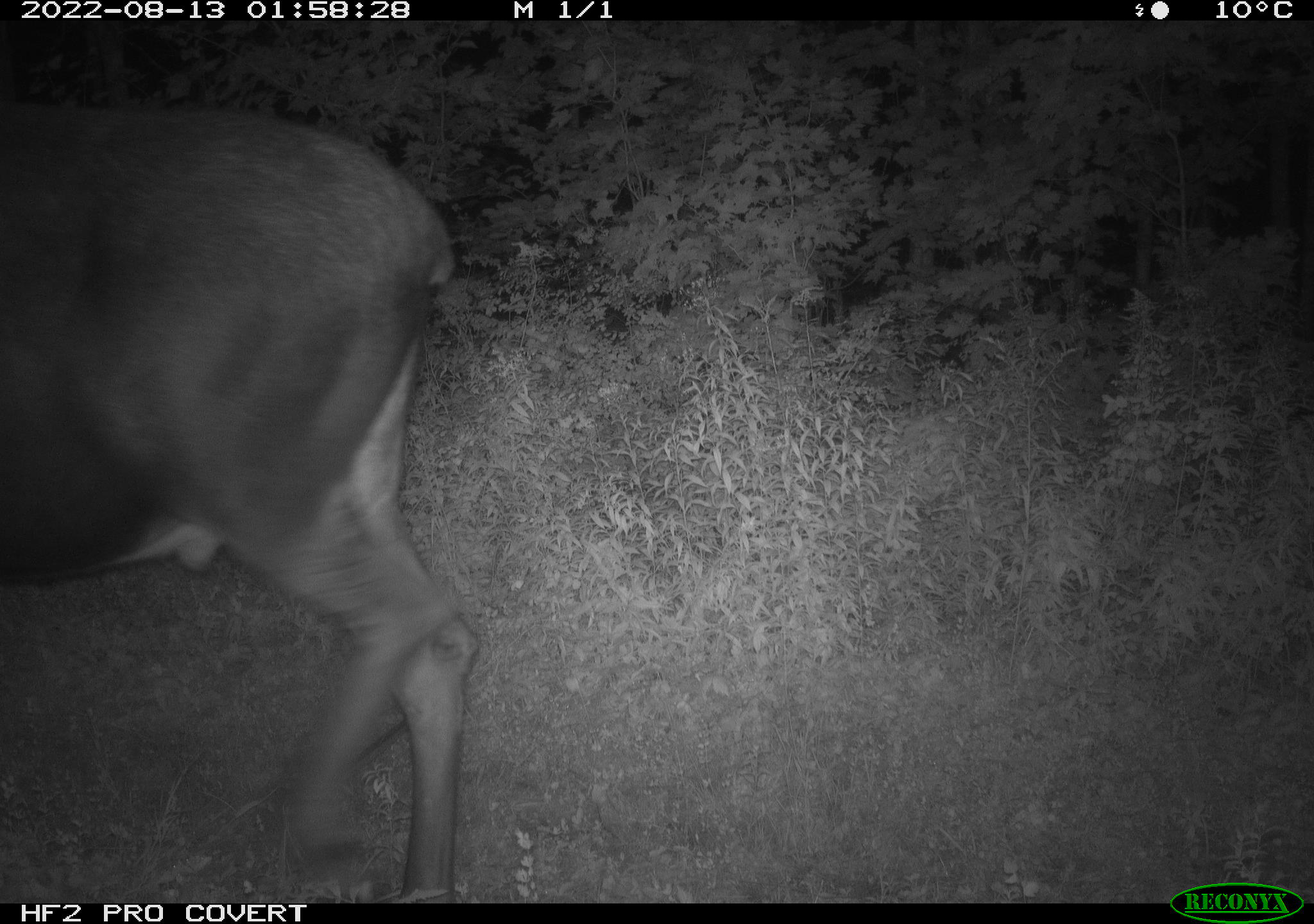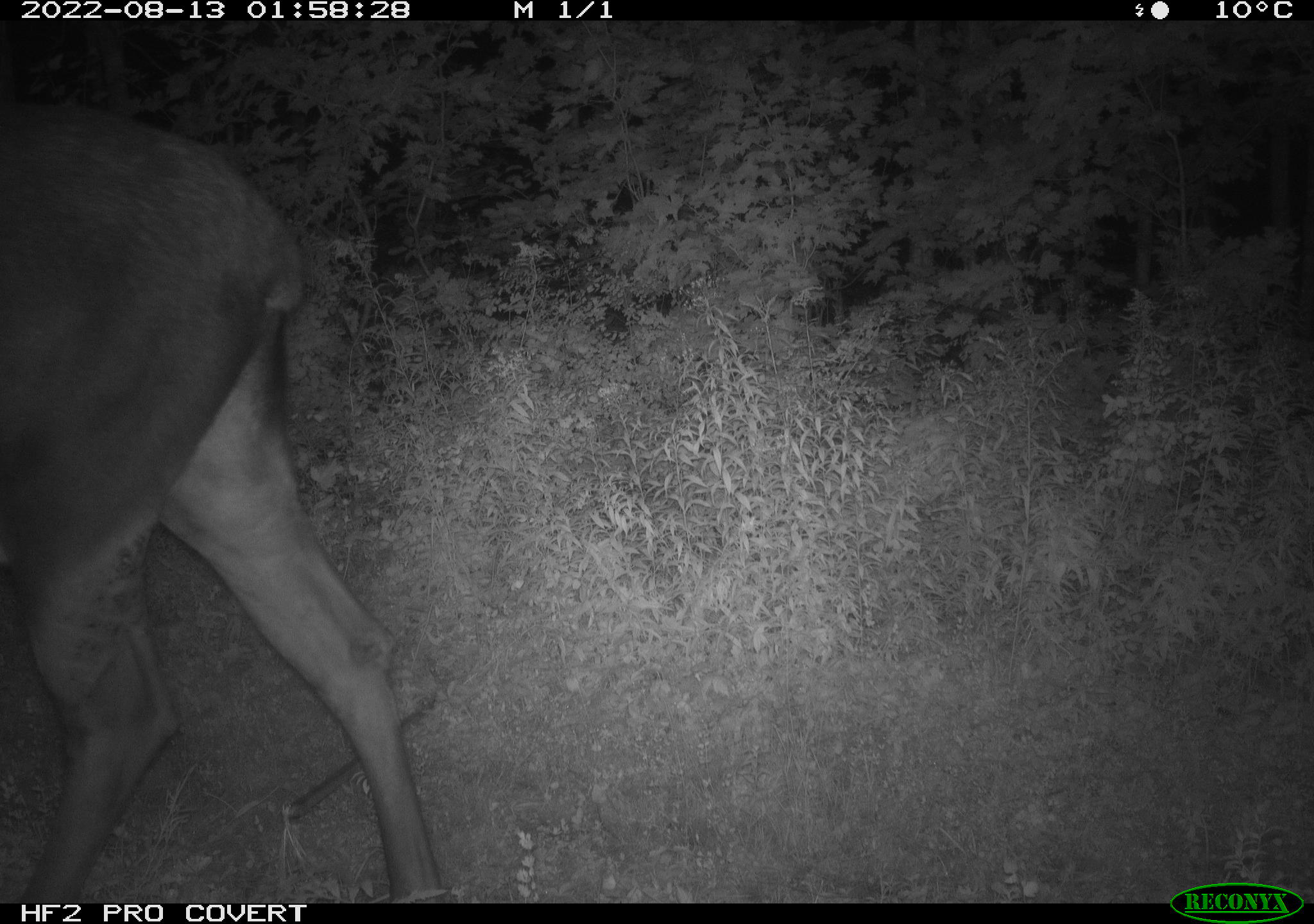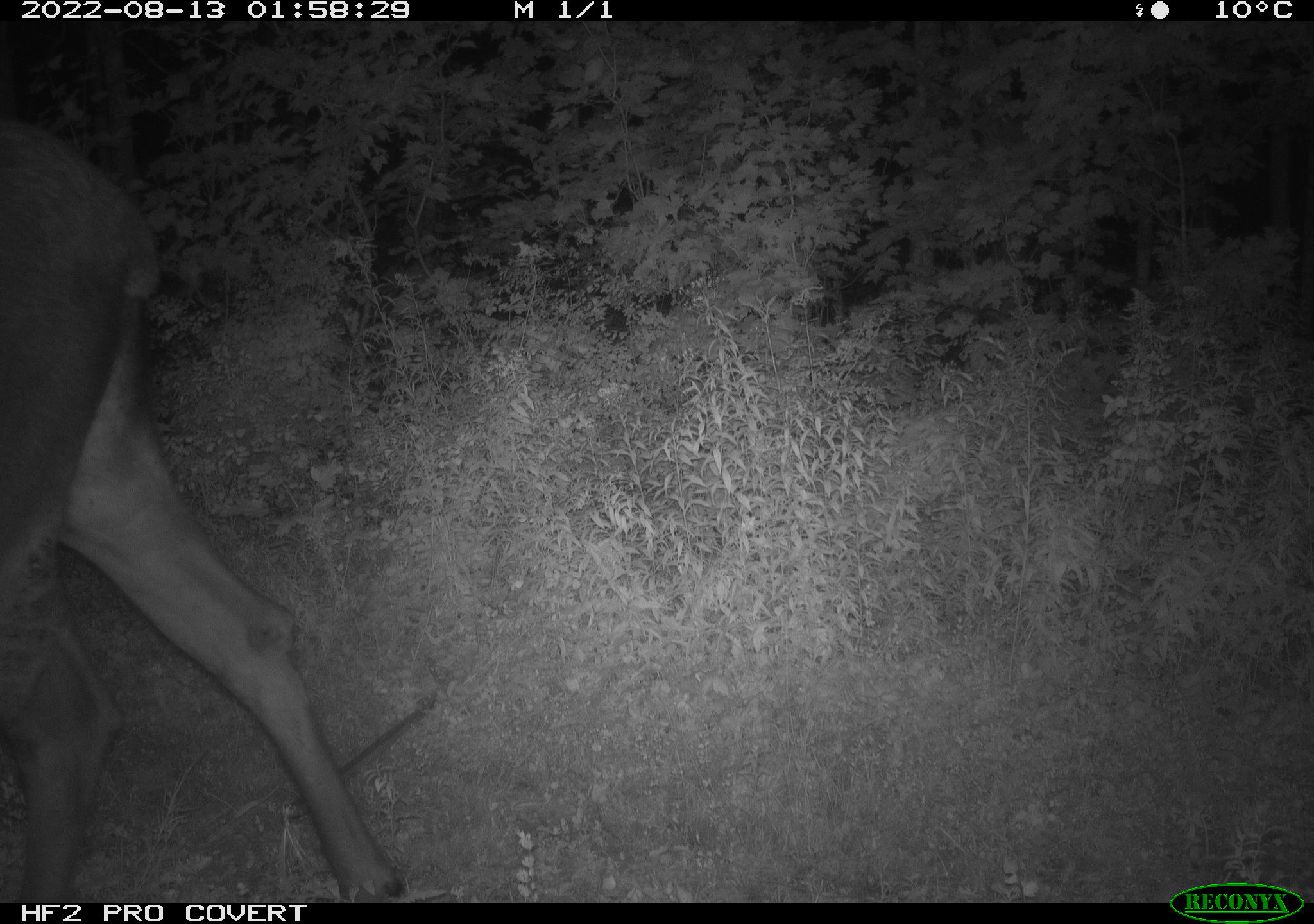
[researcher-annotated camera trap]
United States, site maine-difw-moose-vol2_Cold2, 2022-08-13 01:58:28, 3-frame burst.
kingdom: Animalia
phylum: Chordata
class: Mammalia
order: Artiodactyla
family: Cervidae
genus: Alces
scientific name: Alces alces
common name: moose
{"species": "moose (Alces alces)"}